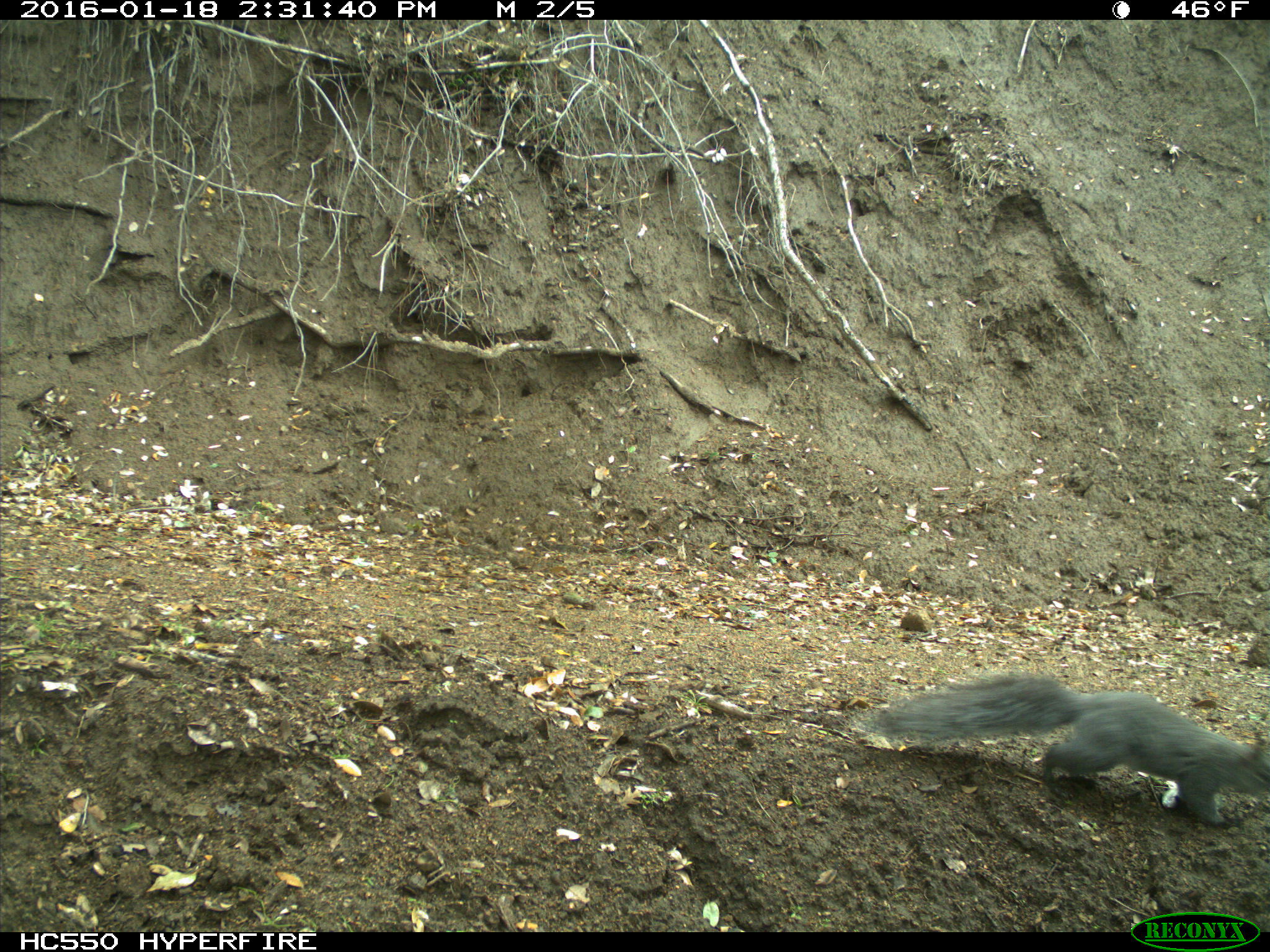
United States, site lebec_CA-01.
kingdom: Animalia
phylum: Chordata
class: Mammalia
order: Rodentia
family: Sciuridae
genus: Sciurus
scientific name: Sciurus carolinensis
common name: eastern gray squirrel